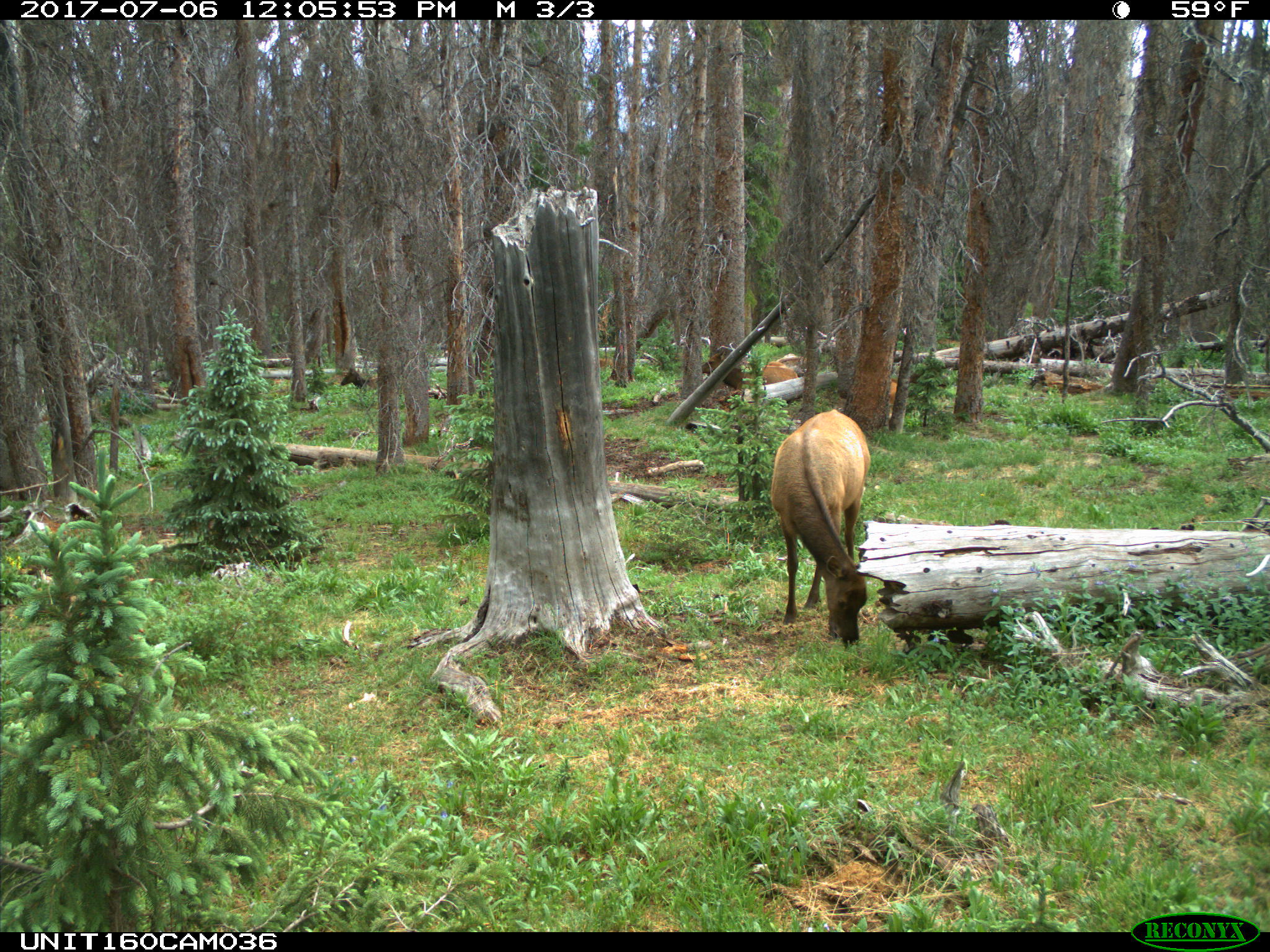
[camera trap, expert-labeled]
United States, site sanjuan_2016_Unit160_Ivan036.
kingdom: Animalia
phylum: Chordata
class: Mammalia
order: Artiodactyla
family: Cervidae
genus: Cervus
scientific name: Cervus elaphus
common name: red deer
Cervus elaphus (red deer).